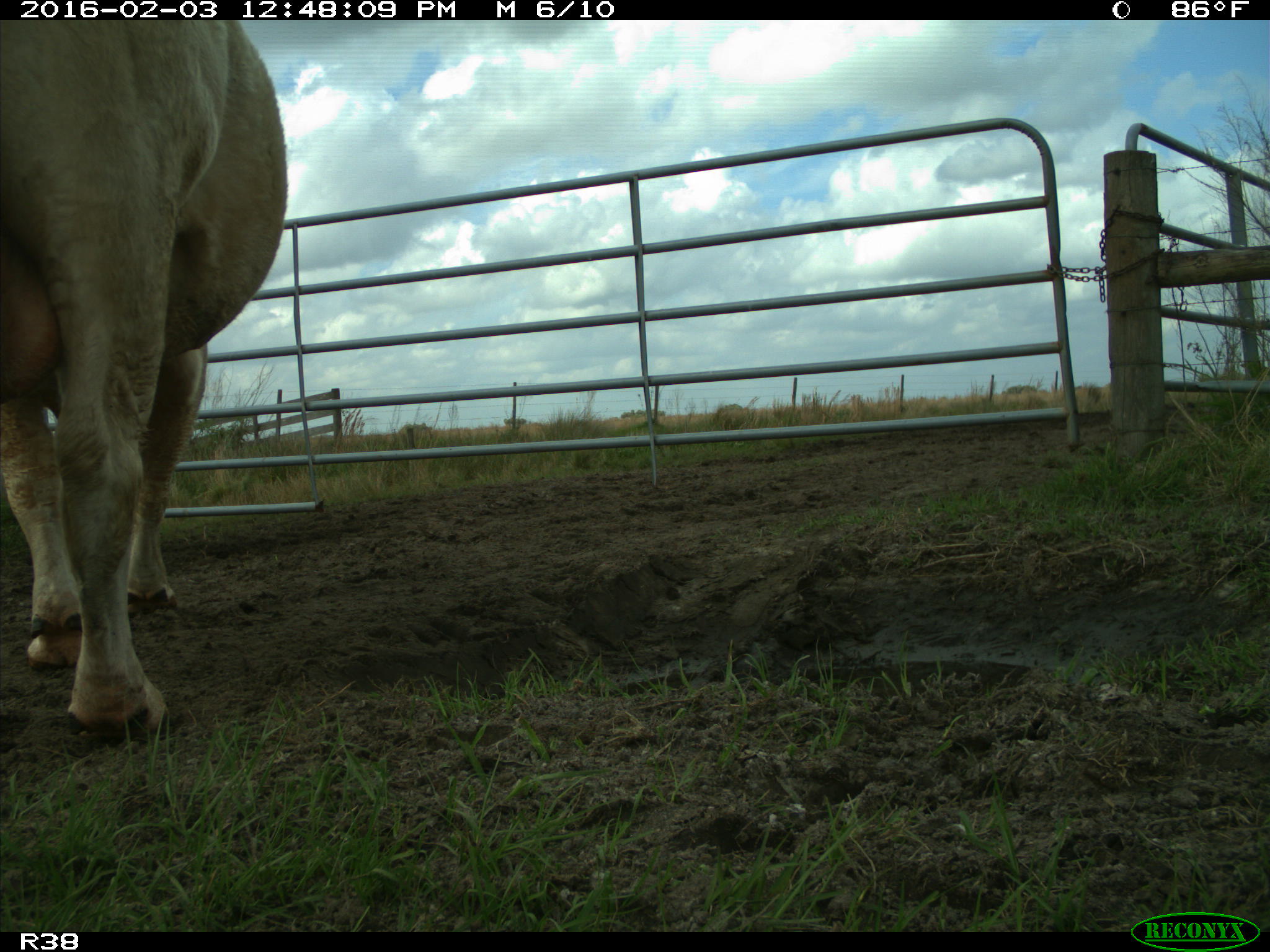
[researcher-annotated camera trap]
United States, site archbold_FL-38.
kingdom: Animalia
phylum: Chordata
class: Mammalia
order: Artiodactyla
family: Bovidae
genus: Bos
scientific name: Bos taurus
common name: domestic cow